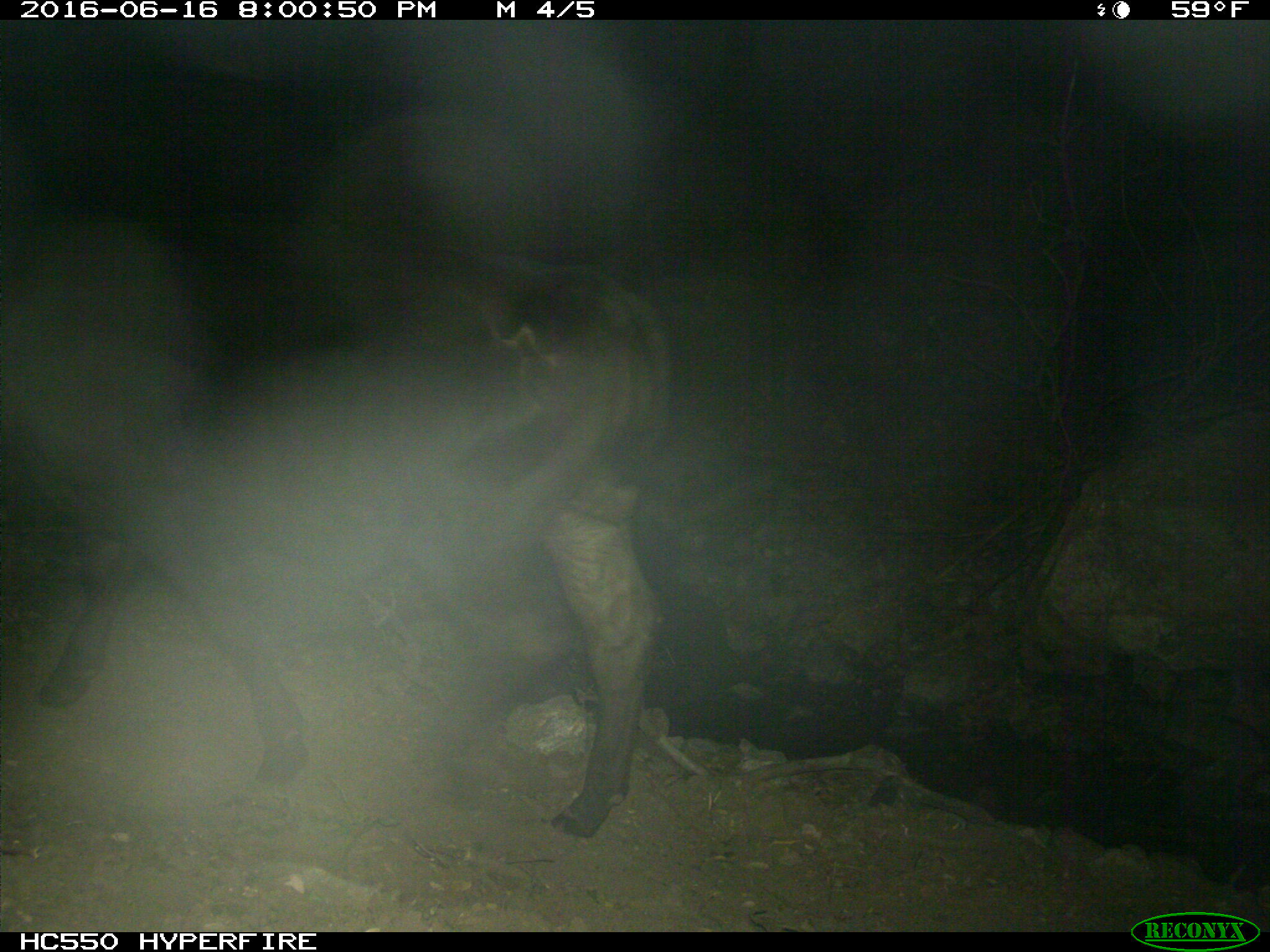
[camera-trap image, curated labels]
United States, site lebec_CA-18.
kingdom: Animalia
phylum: Chordata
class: Mammalia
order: Artiodactyla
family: Bovidae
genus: Bos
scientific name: Bos taurus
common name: domestic cow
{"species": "Bos taurus (domestic cow)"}